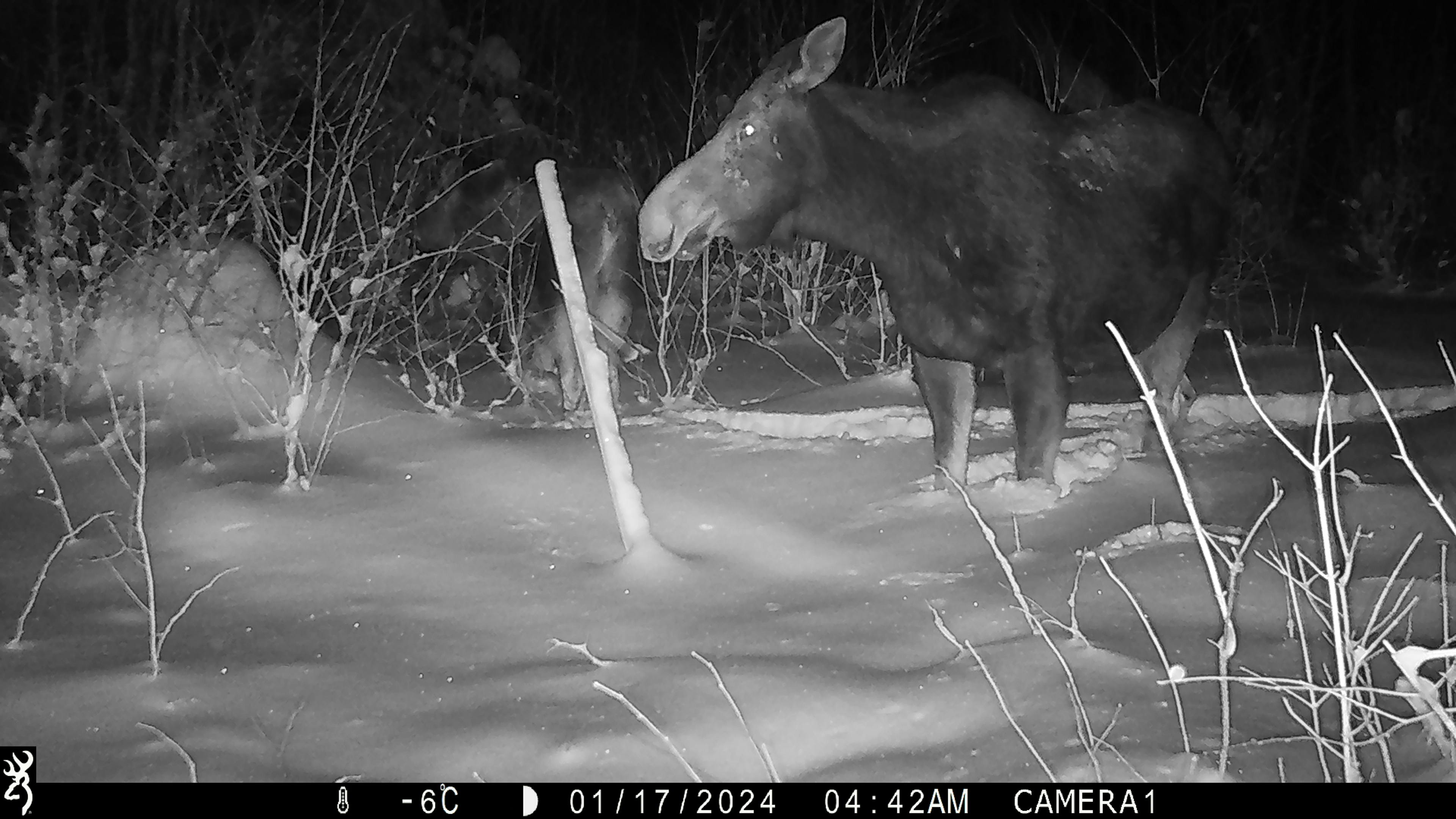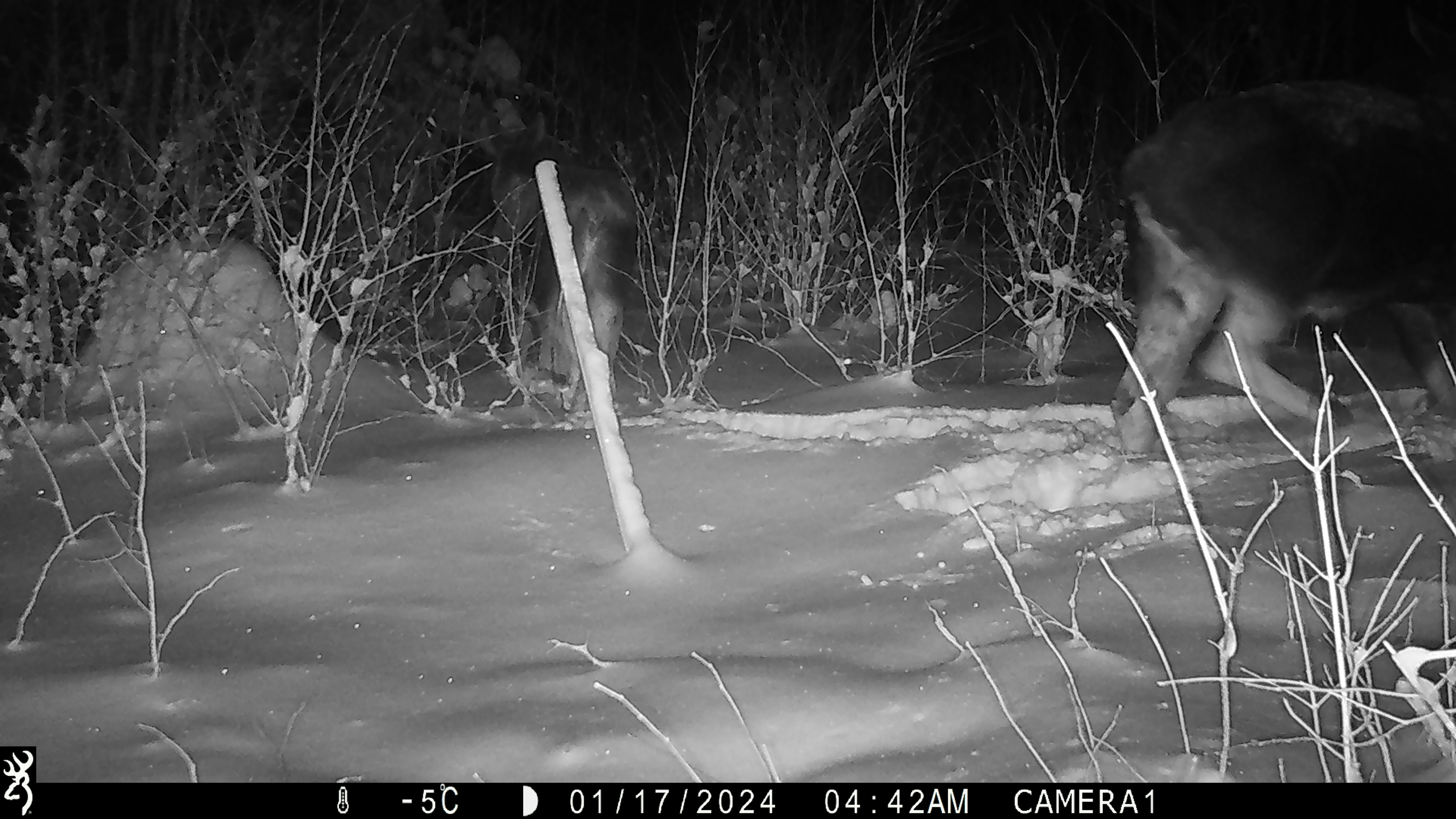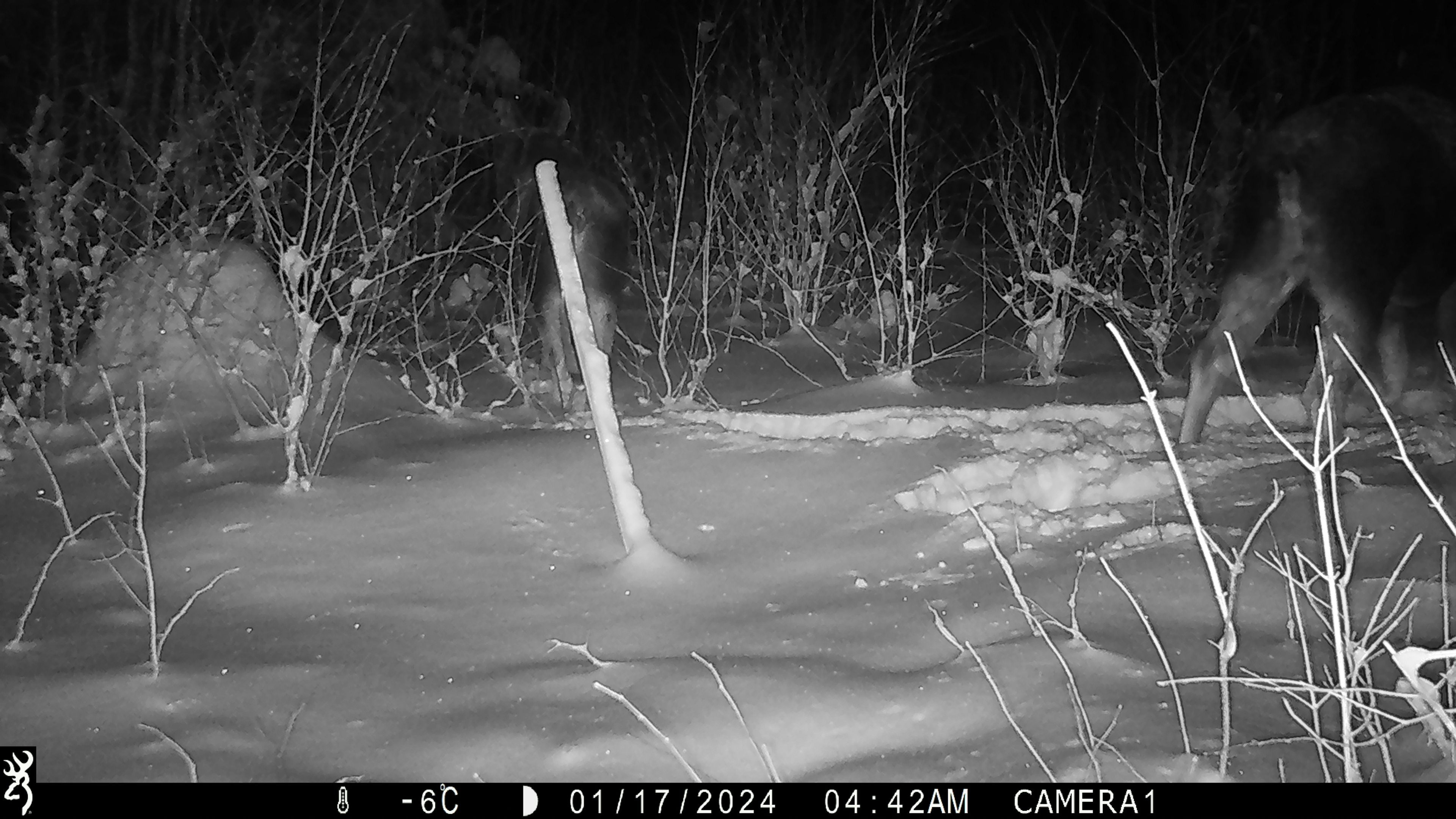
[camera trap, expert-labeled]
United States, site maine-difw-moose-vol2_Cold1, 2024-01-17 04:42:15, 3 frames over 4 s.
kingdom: Animalia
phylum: Chordata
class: Mammalia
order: Artiodactyla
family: Cervidae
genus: Alces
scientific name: Alces alces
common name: moose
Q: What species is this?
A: Moose (Alces alces).